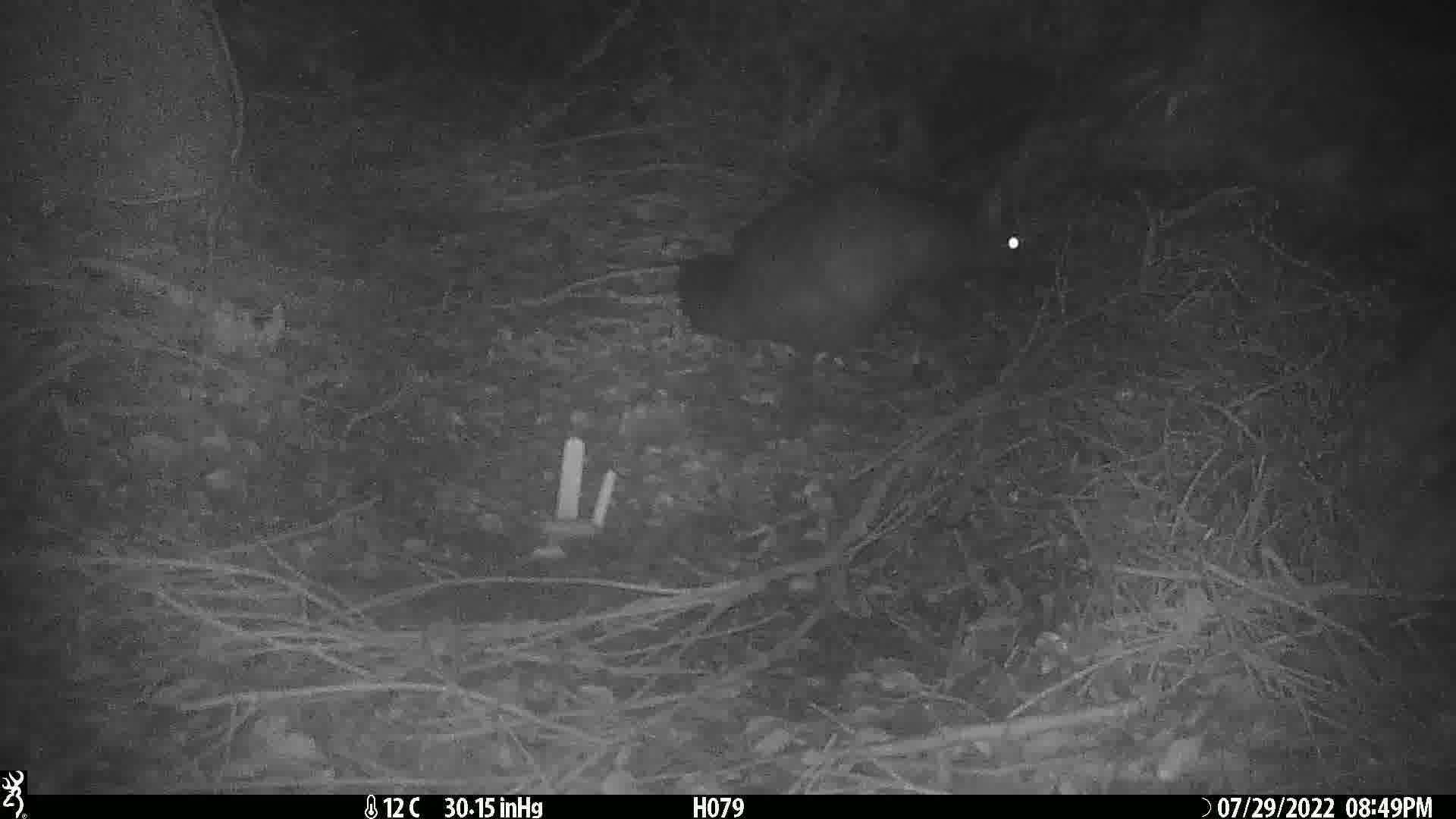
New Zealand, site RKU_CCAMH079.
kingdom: Animalia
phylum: Chordata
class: Mammalia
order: Diprotodontia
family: Phalangeridae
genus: Trichosurus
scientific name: Trichosurus vulpecula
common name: common brushtail possum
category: possum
Possum (common brushtail possum) (Trichosurus vulpecula).